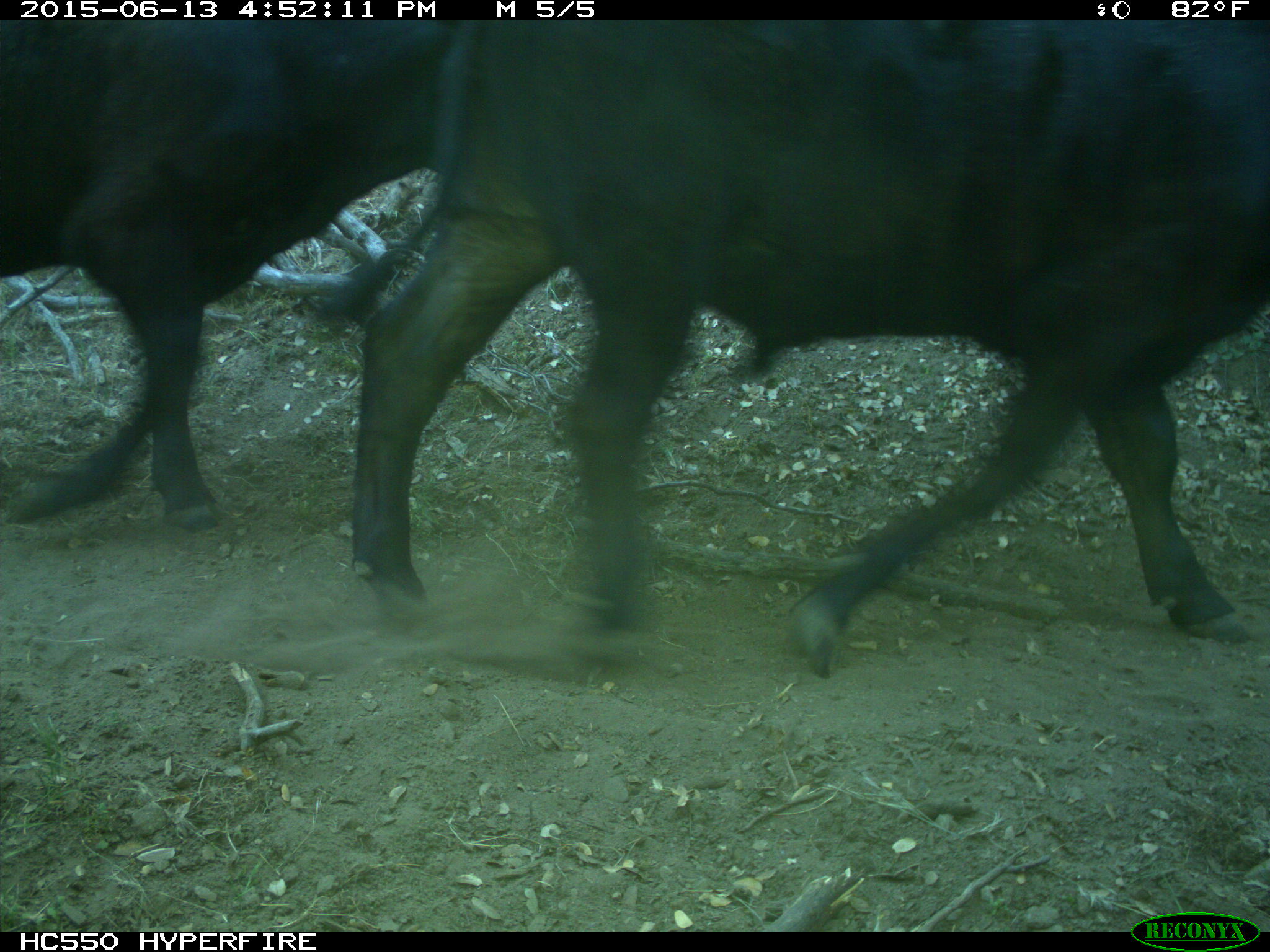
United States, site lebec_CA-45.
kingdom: Animalia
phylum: Chordata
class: Mammalia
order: Artiodactyla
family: Bovidae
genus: Bos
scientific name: Bos taurus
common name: domestic cow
Bos taurus (domestic cow).